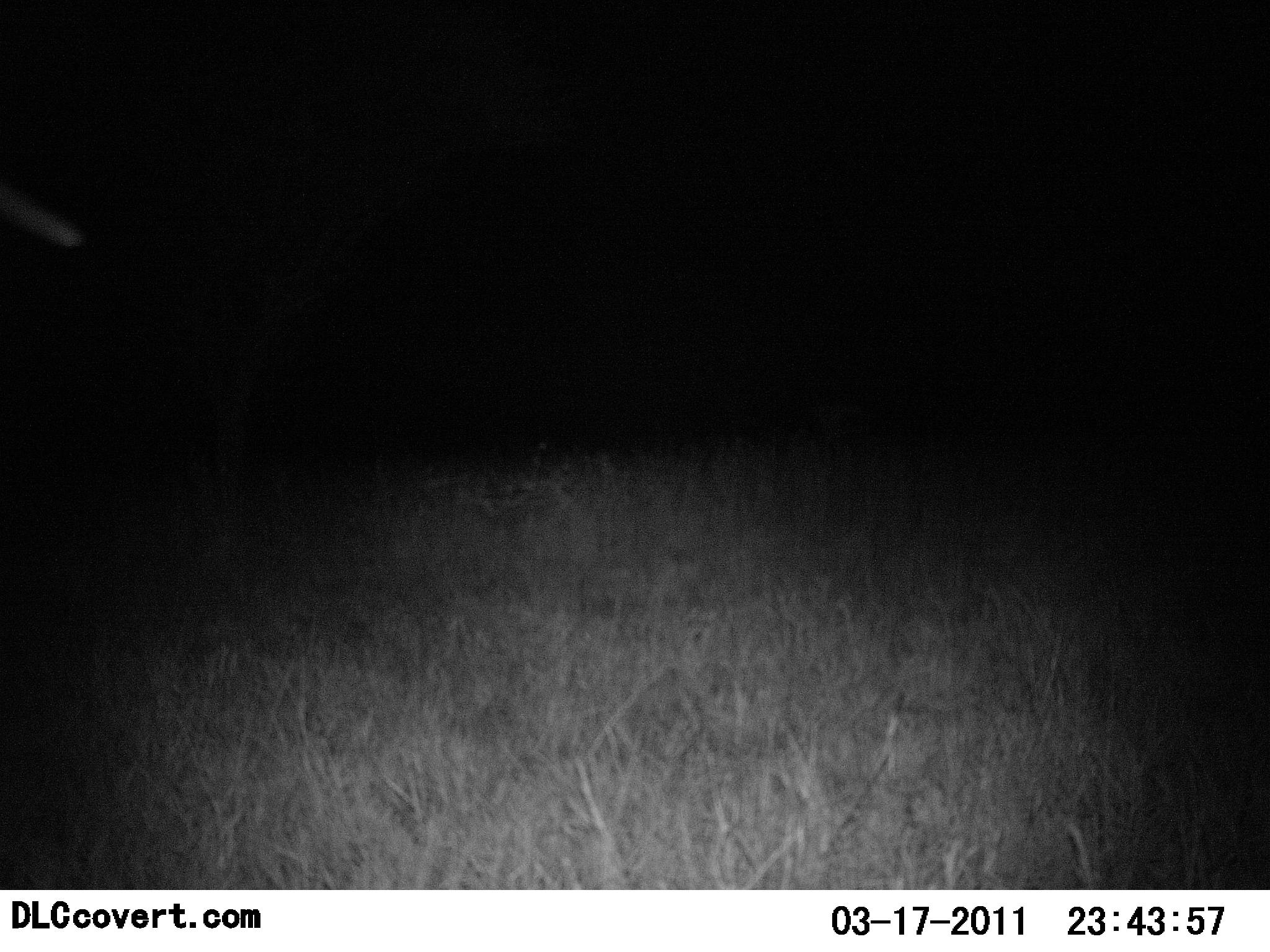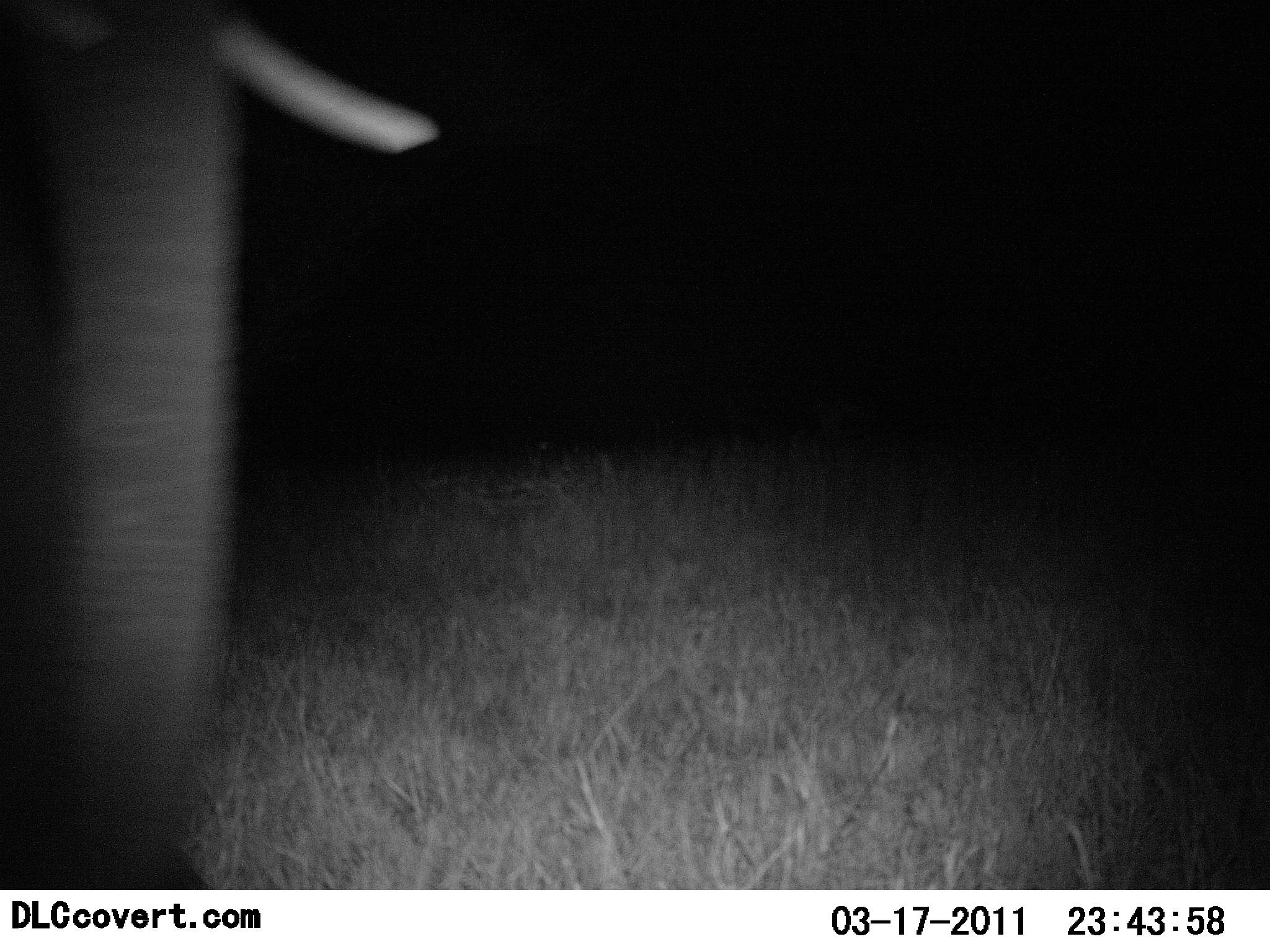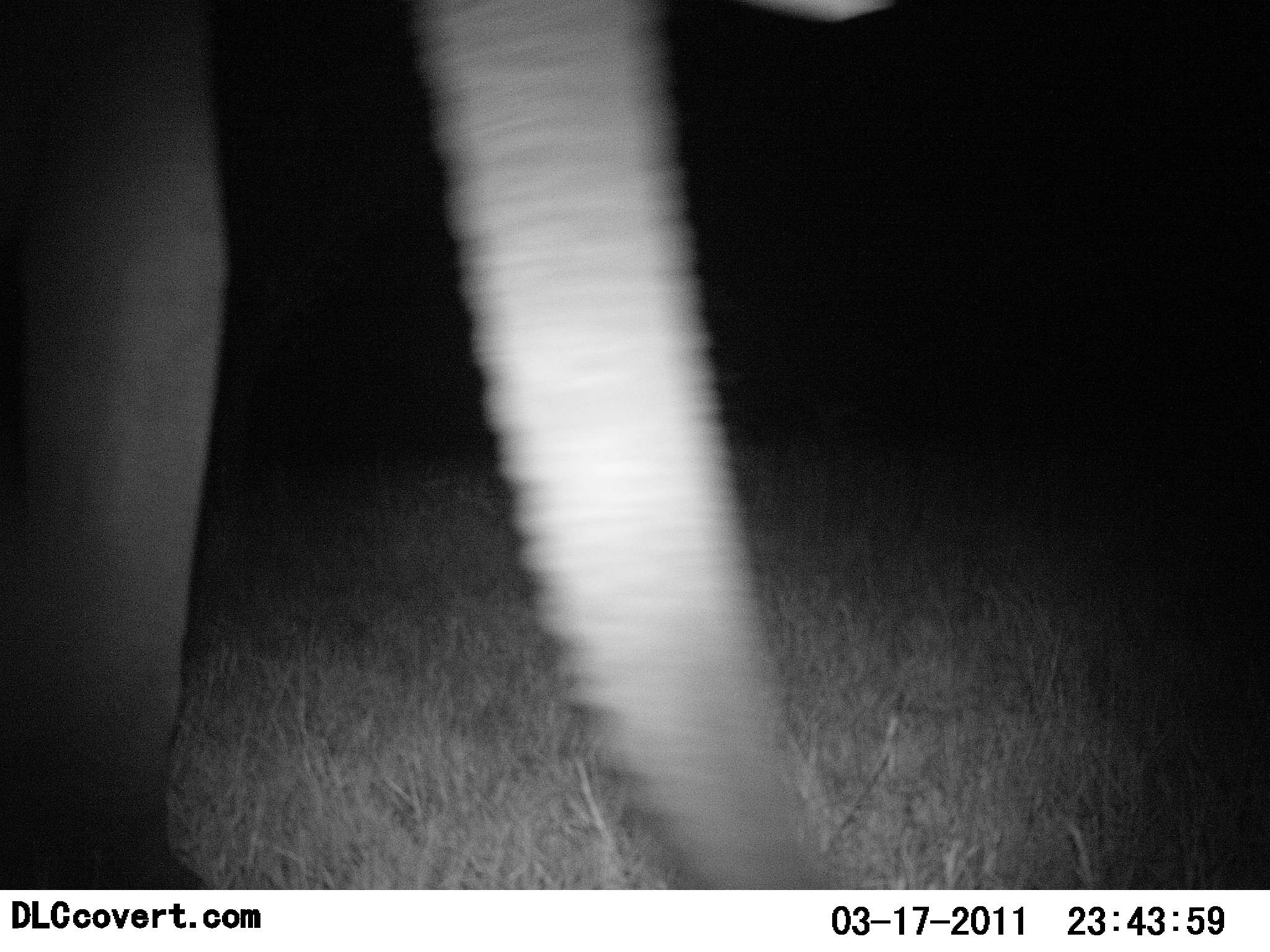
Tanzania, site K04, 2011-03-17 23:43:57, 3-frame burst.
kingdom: Animalia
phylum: Chordata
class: Mammalia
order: Proboscidea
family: Elephantidae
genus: Loxodonta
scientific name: Loxodonta africana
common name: african bush elephant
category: elephant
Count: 1.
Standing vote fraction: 42%.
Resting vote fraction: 0%.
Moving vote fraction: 58%.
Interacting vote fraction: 0%.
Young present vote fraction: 0%.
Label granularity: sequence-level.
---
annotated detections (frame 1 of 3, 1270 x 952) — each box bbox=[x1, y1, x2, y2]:
animal: bbox=[0, 172, 90, 265]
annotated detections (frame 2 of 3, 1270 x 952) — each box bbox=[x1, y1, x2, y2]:
animal: bbox=[1, 0, 452, 890]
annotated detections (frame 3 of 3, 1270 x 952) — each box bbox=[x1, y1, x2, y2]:
animal: bbox=[0, 1, 890, 889]